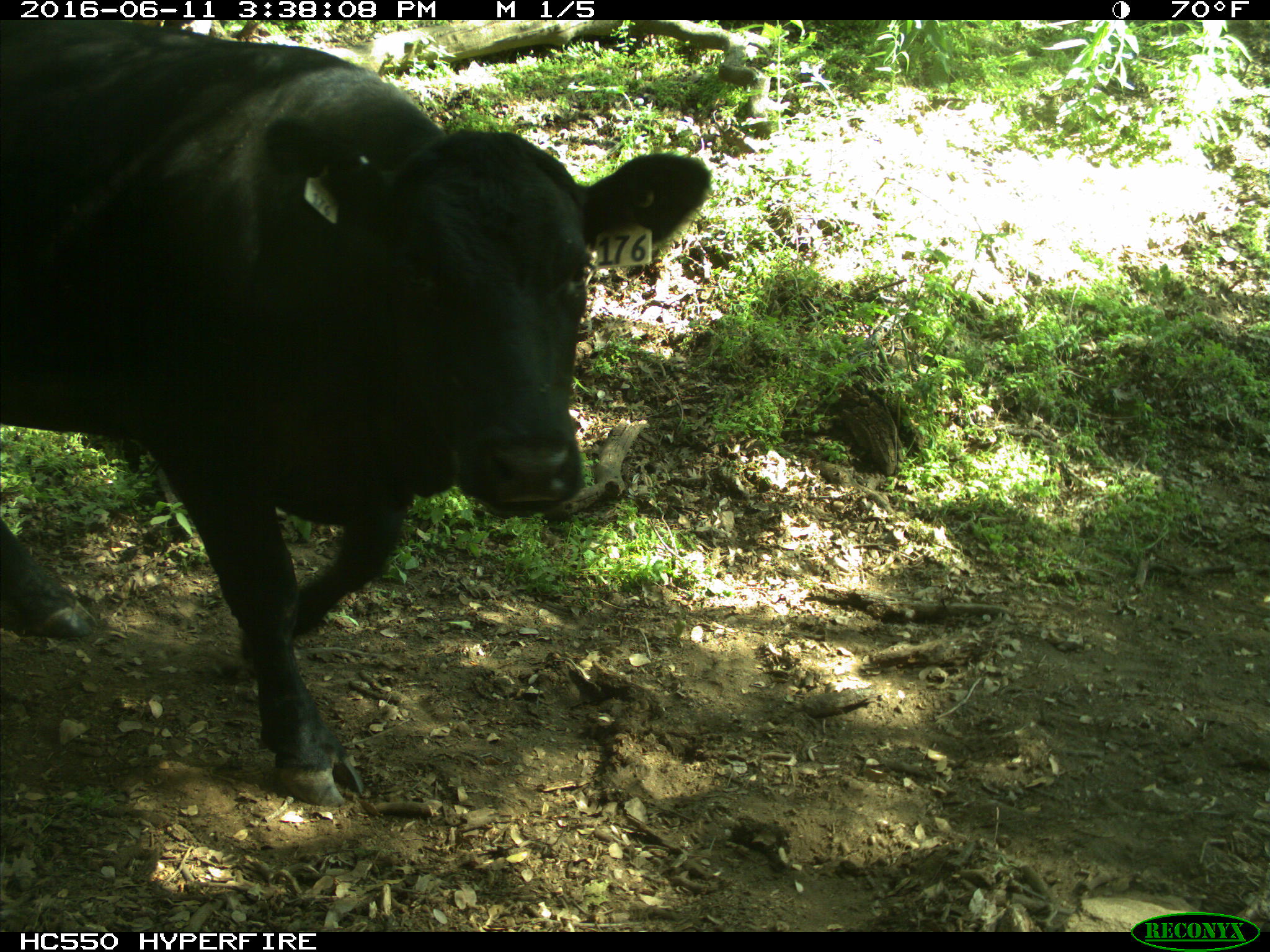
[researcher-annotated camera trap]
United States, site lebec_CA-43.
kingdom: Animalia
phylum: Chordata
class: Mammalia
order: Artiodactyla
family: Bovidae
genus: Bos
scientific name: Bos taurus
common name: domestic cow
Bos taurus (domestic cow).